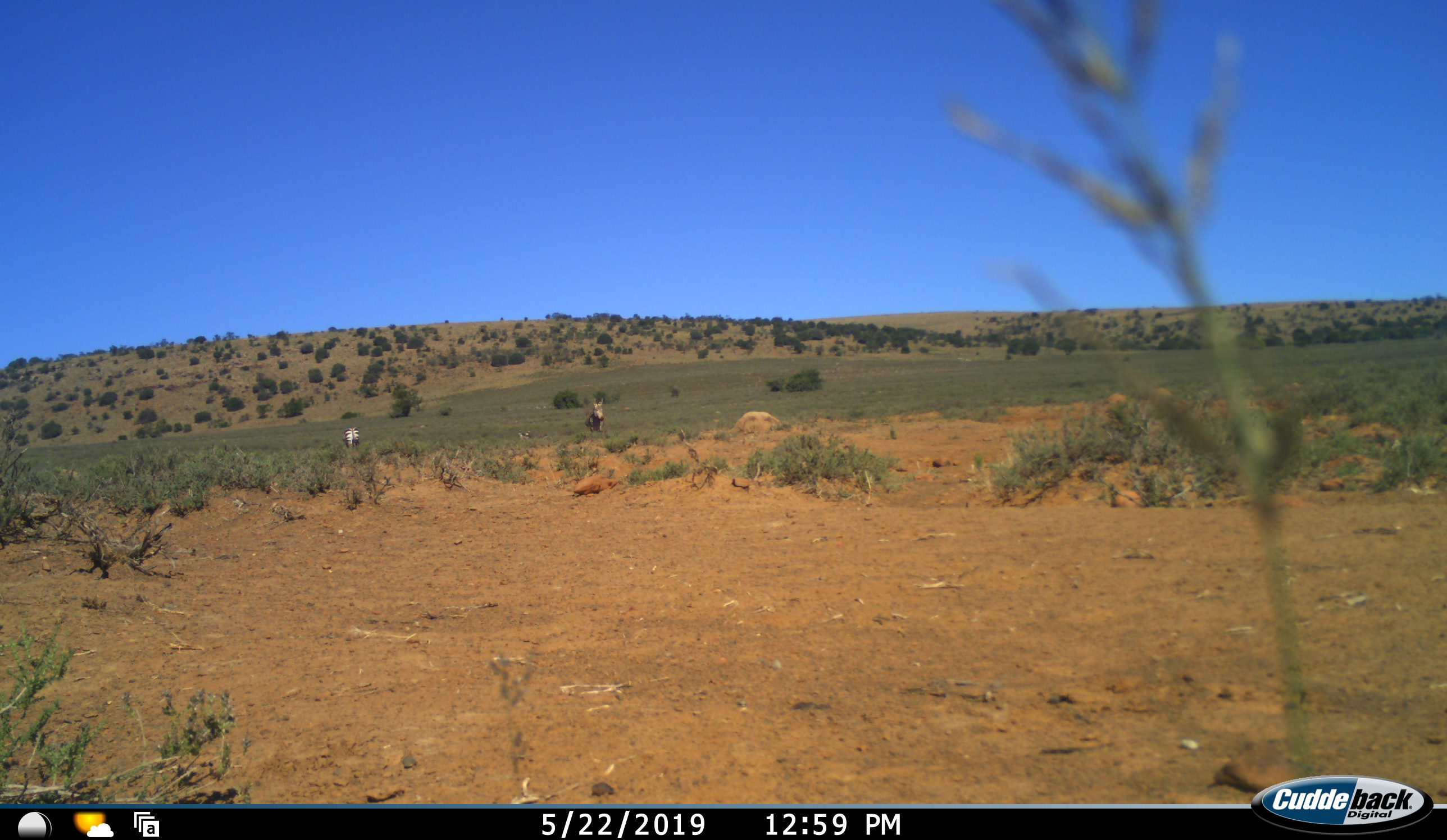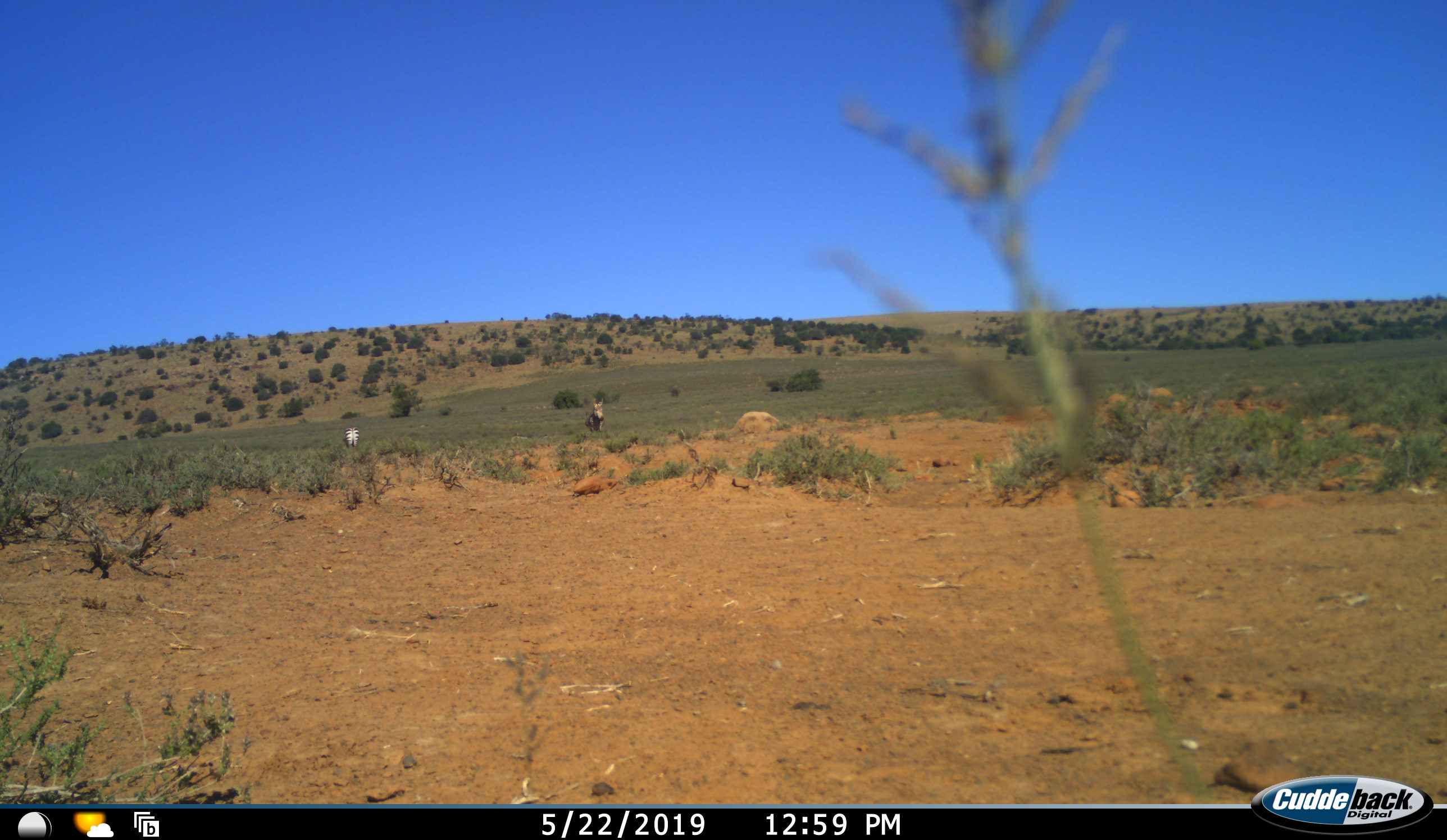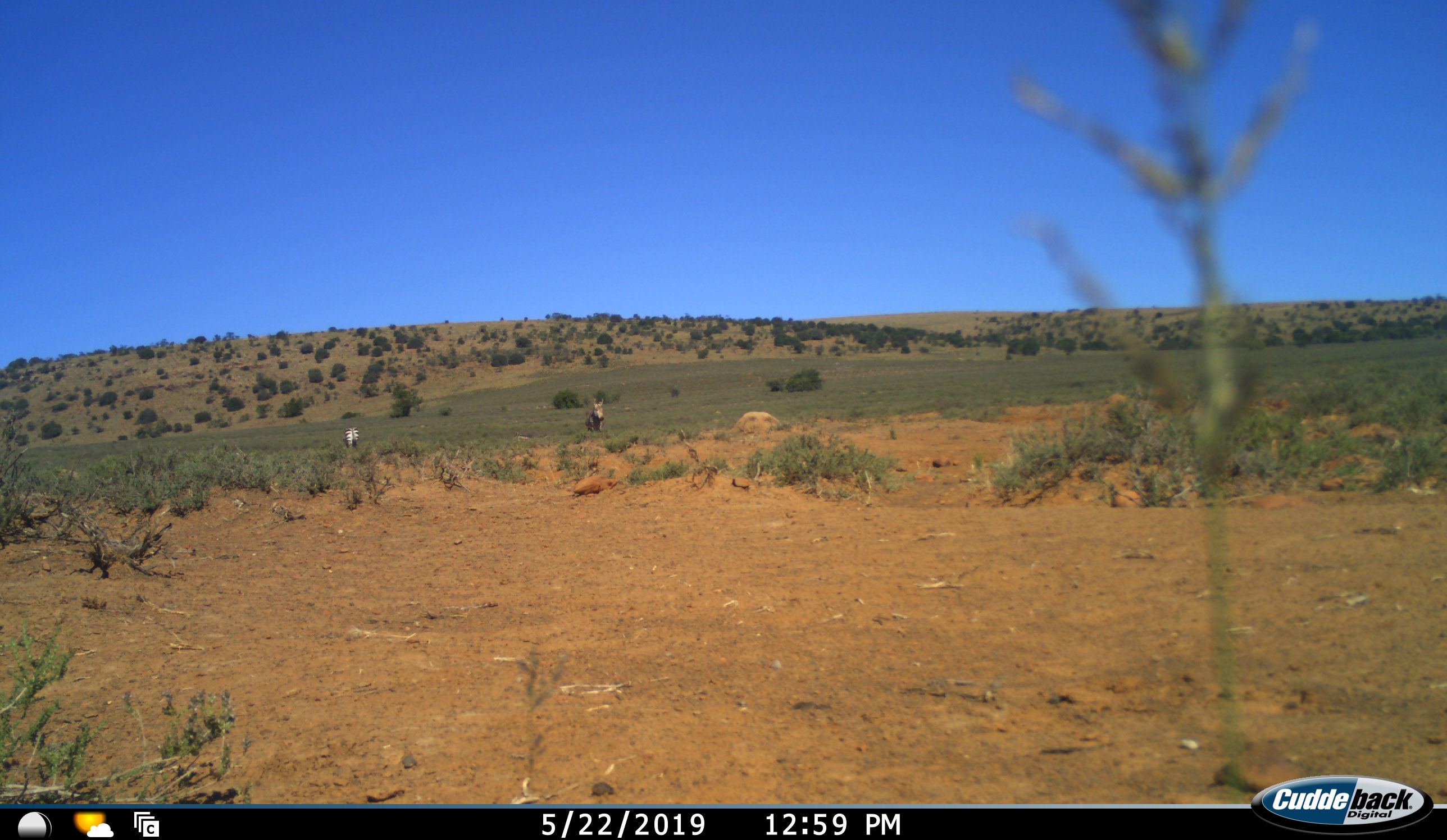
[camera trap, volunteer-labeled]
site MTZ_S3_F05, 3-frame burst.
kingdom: Animalia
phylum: Chordata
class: Mammalia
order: Perissodactyla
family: Equidae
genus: Equus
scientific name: Equus zebra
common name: mountain zebra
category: zebramountain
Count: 2.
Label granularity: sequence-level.